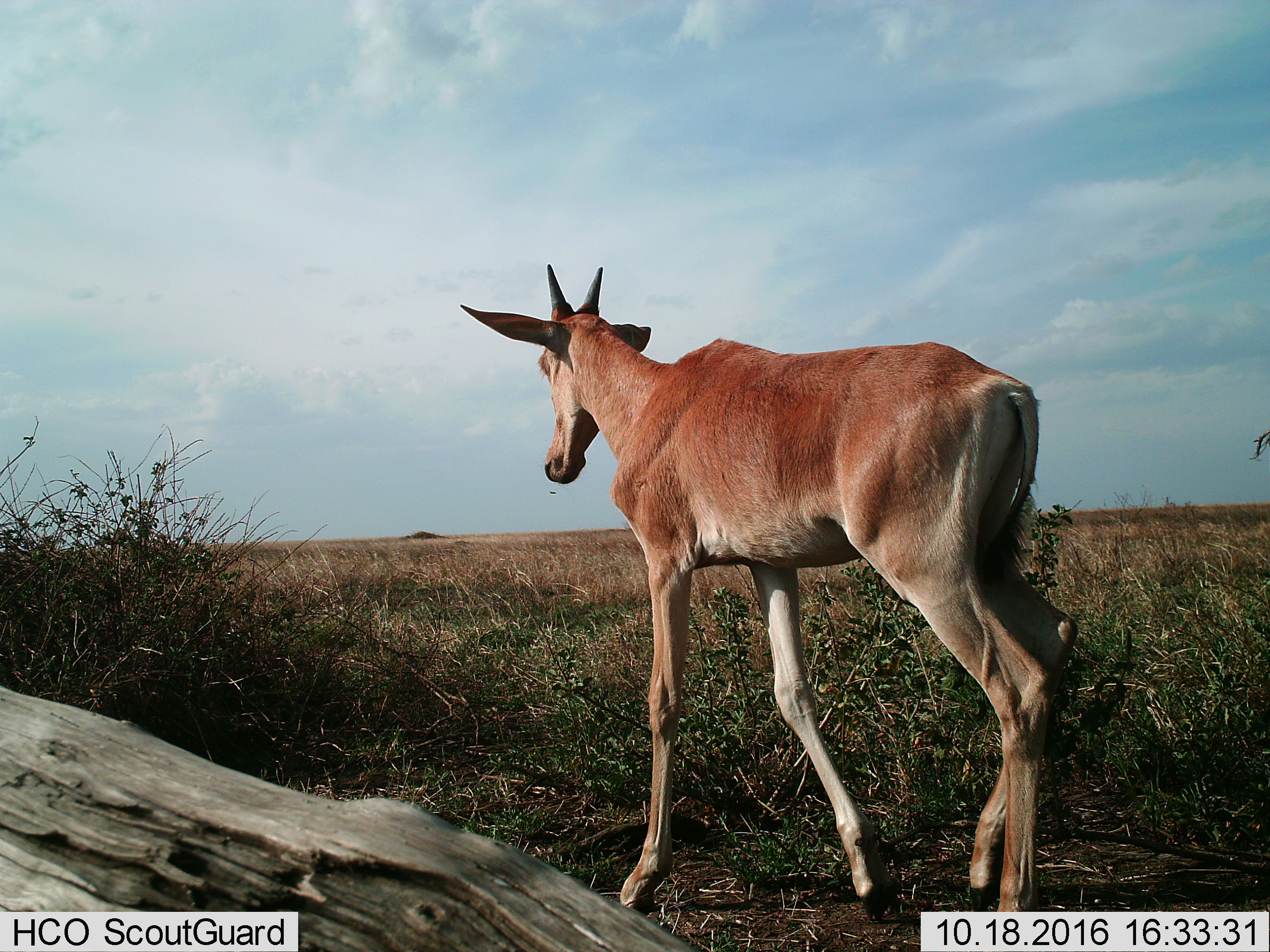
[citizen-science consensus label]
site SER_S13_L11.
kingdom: Animalia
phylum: Chordata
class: Mammalia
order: Artiodactyla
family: Bovidae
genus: Alcelaphus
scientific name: Alcelaphus buselaphus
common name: hartebeest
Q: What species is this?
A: Hartebeest (Alcelaphus buselaphus).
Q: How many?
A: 1.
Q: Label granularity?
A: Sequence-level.